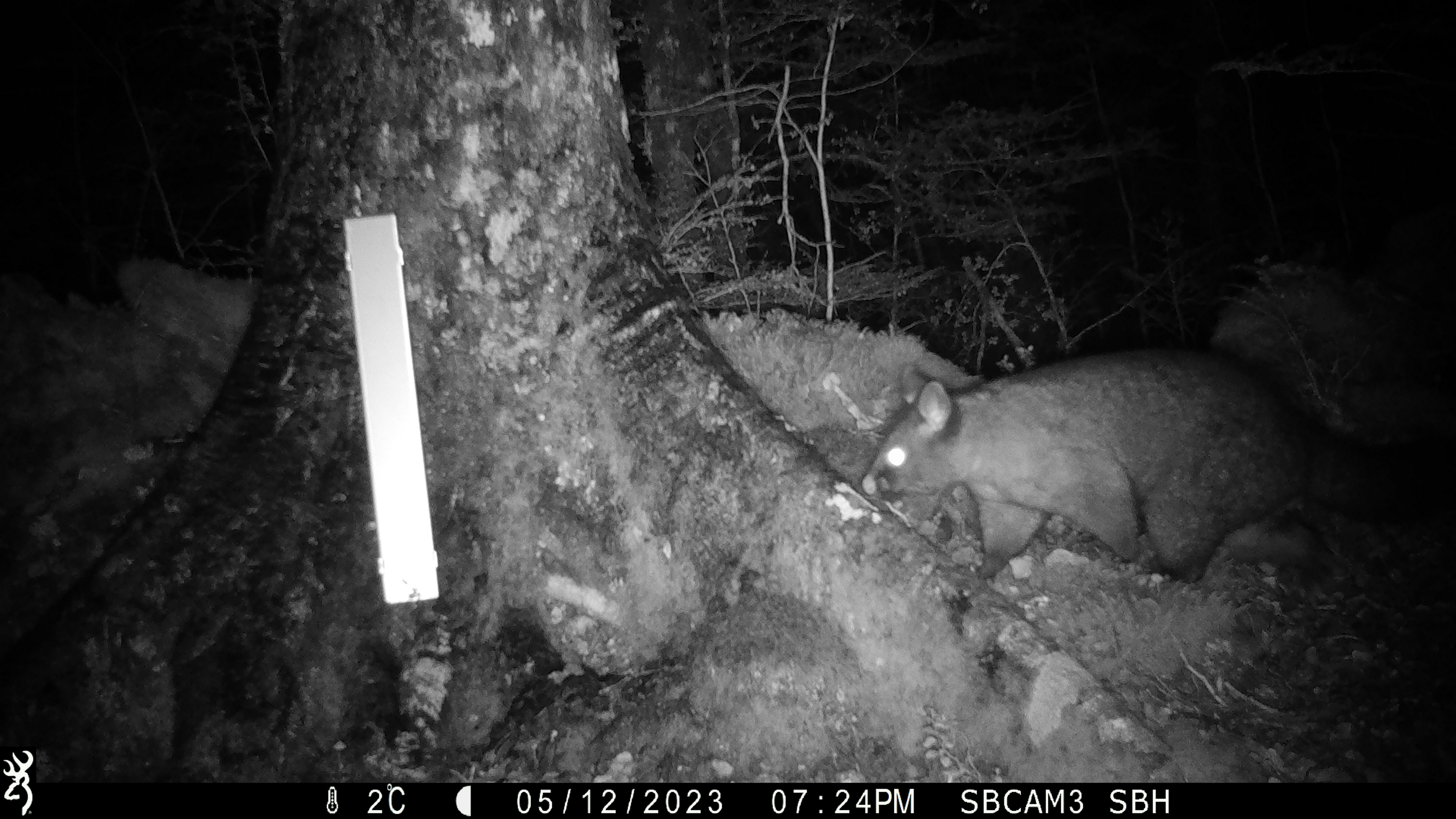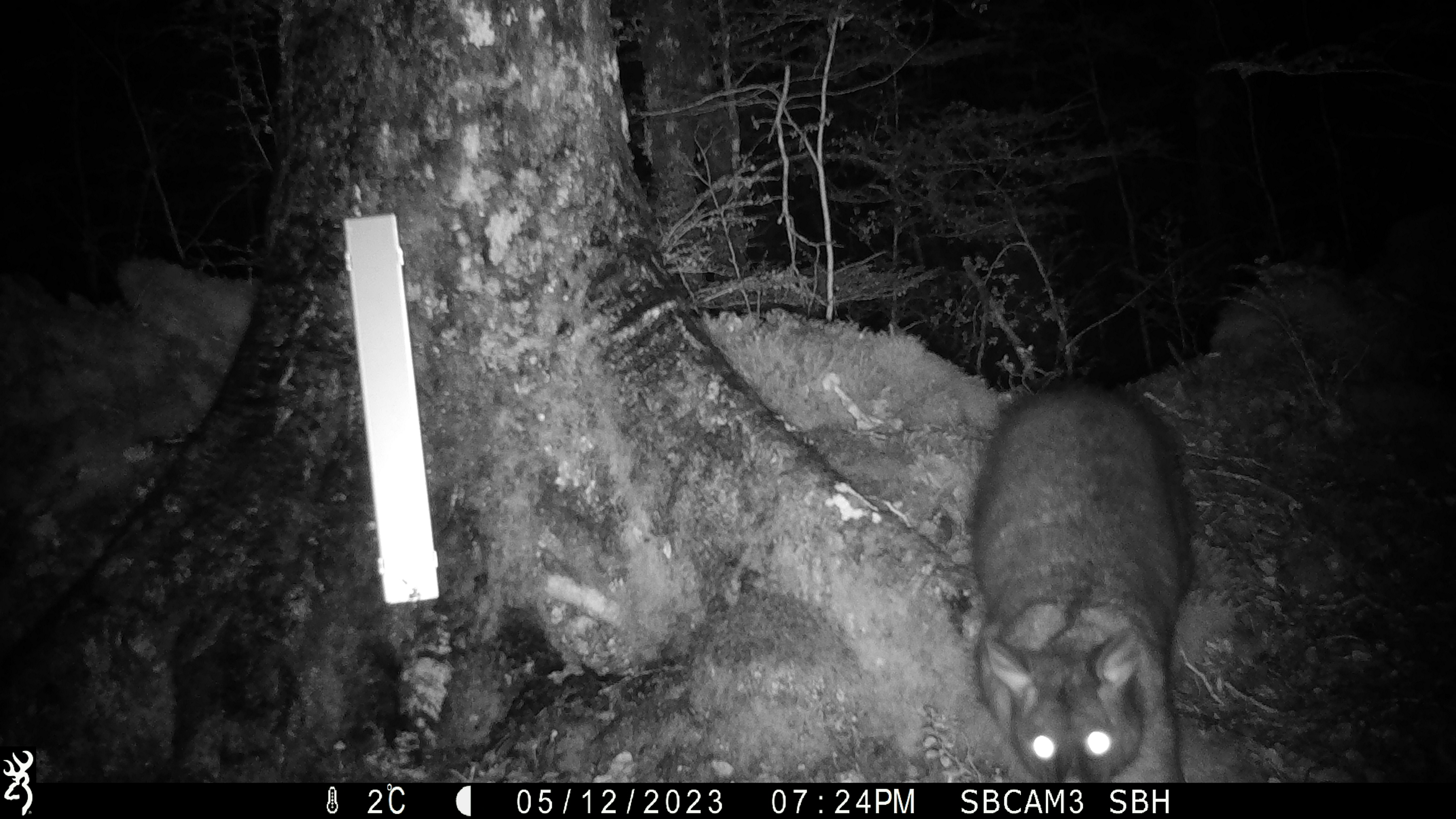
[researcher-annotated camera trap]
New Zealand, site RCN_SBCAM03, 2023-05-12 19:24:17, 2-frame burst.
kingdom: Animalia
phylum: Chordata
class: Mammalia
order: Diprotodontia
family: Phalangeridae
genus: Trichosurus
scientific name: Trichosurus vulpecula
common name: common brushtail possum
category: possum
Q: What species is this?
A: Possum (common brushtail possum) (Trichosurus vulpecula).